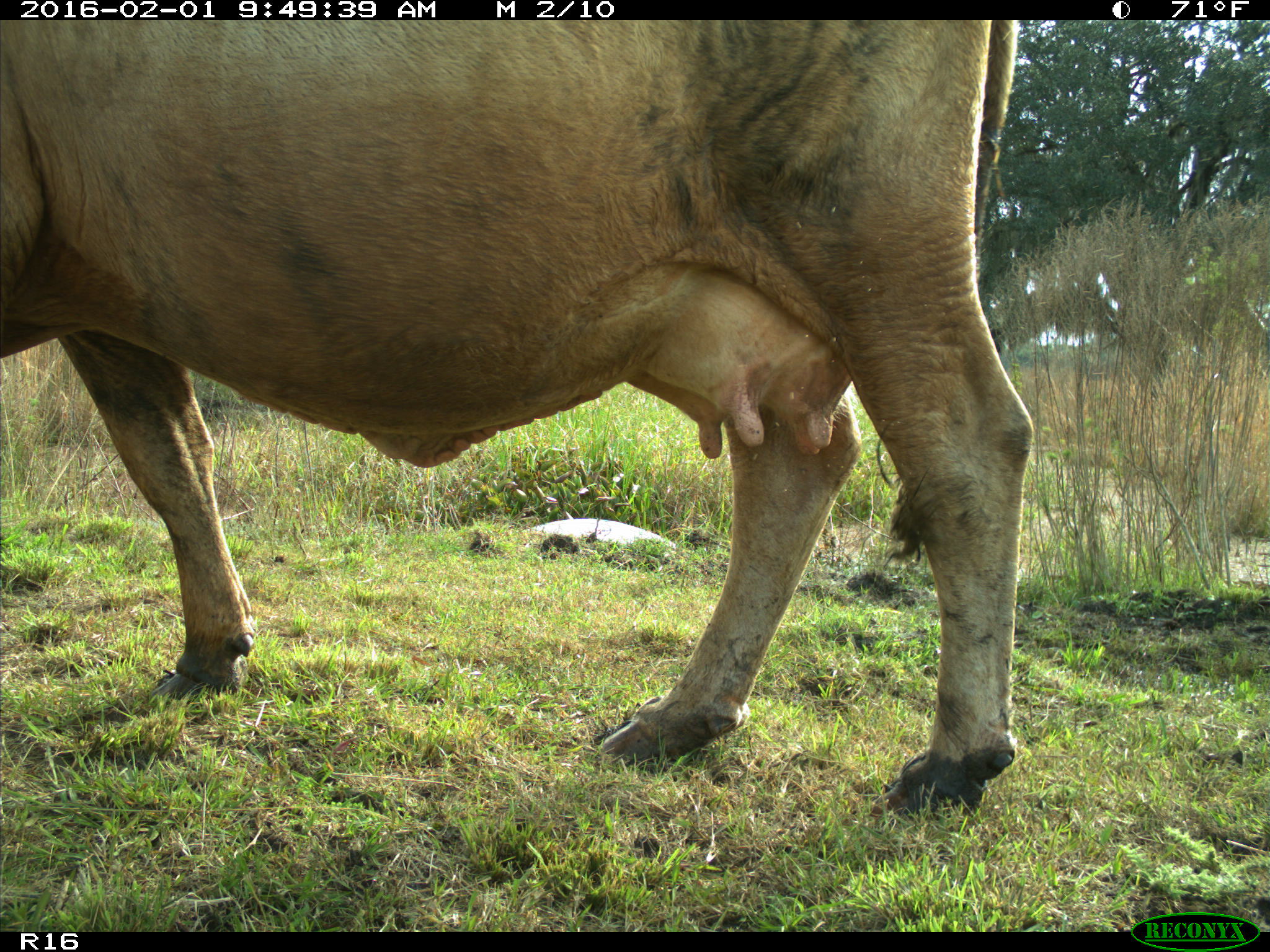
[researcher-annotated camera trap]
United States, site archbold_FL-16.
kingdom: Animalia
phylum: Chordata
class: Mammalia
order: Artiodactyla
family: Bovidae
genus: Bos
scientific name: Bos taurus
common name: domestic cow